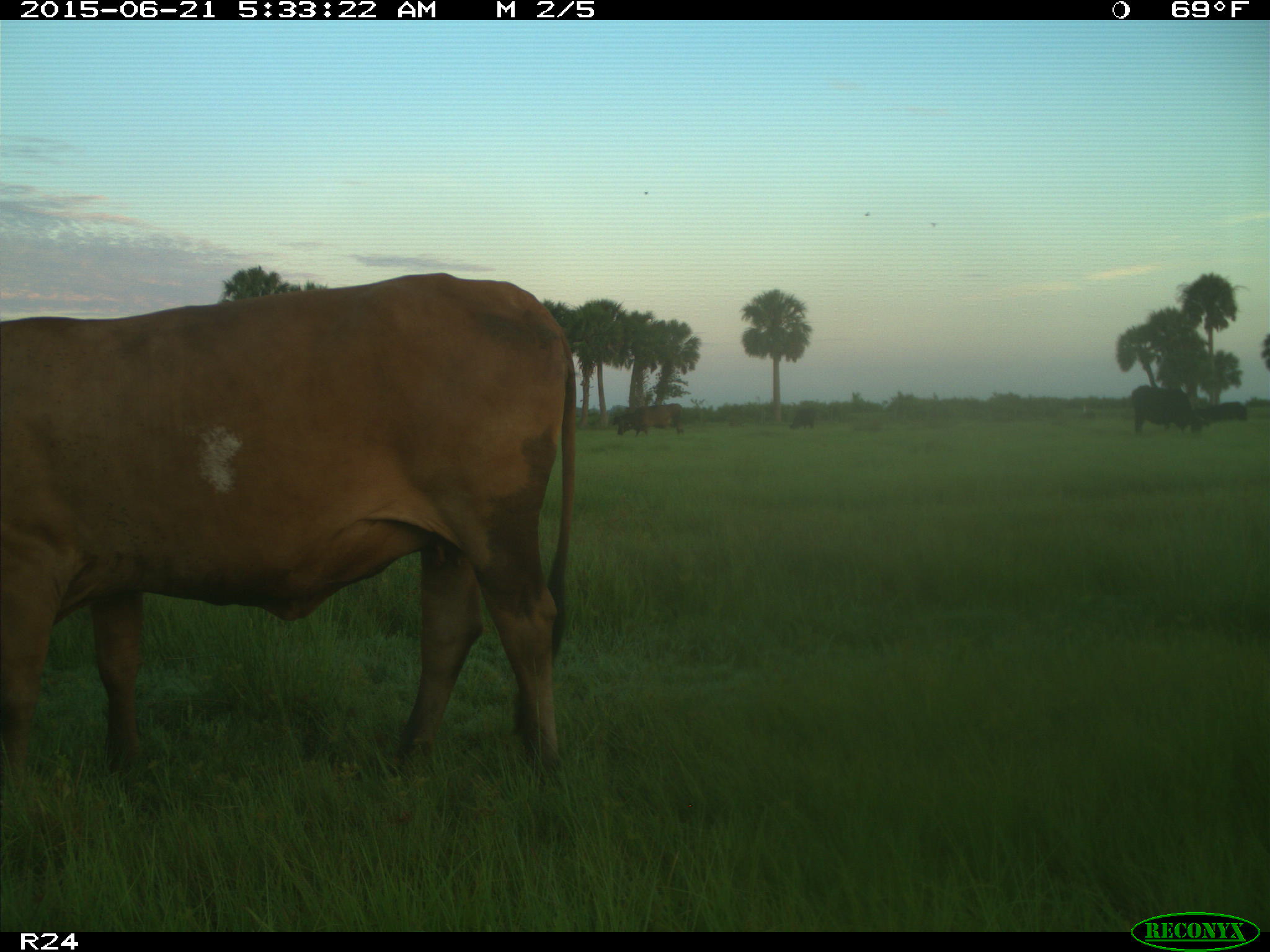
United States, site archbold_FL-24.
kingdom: Animalia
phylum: Chordata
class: Mammalia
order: Artiodactyla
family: Bovidae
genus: Bos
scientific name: Bos taurus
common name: domestic cow